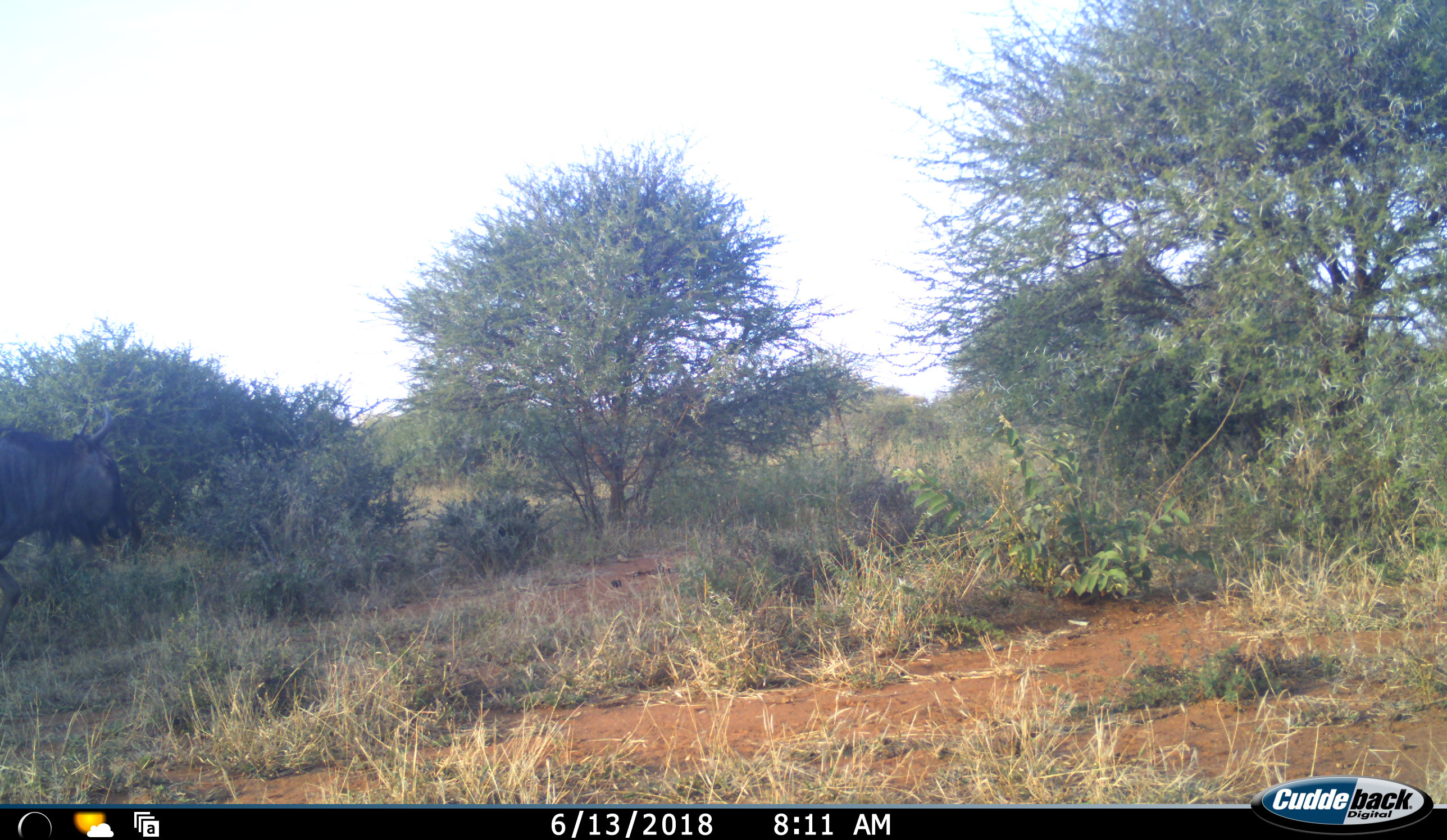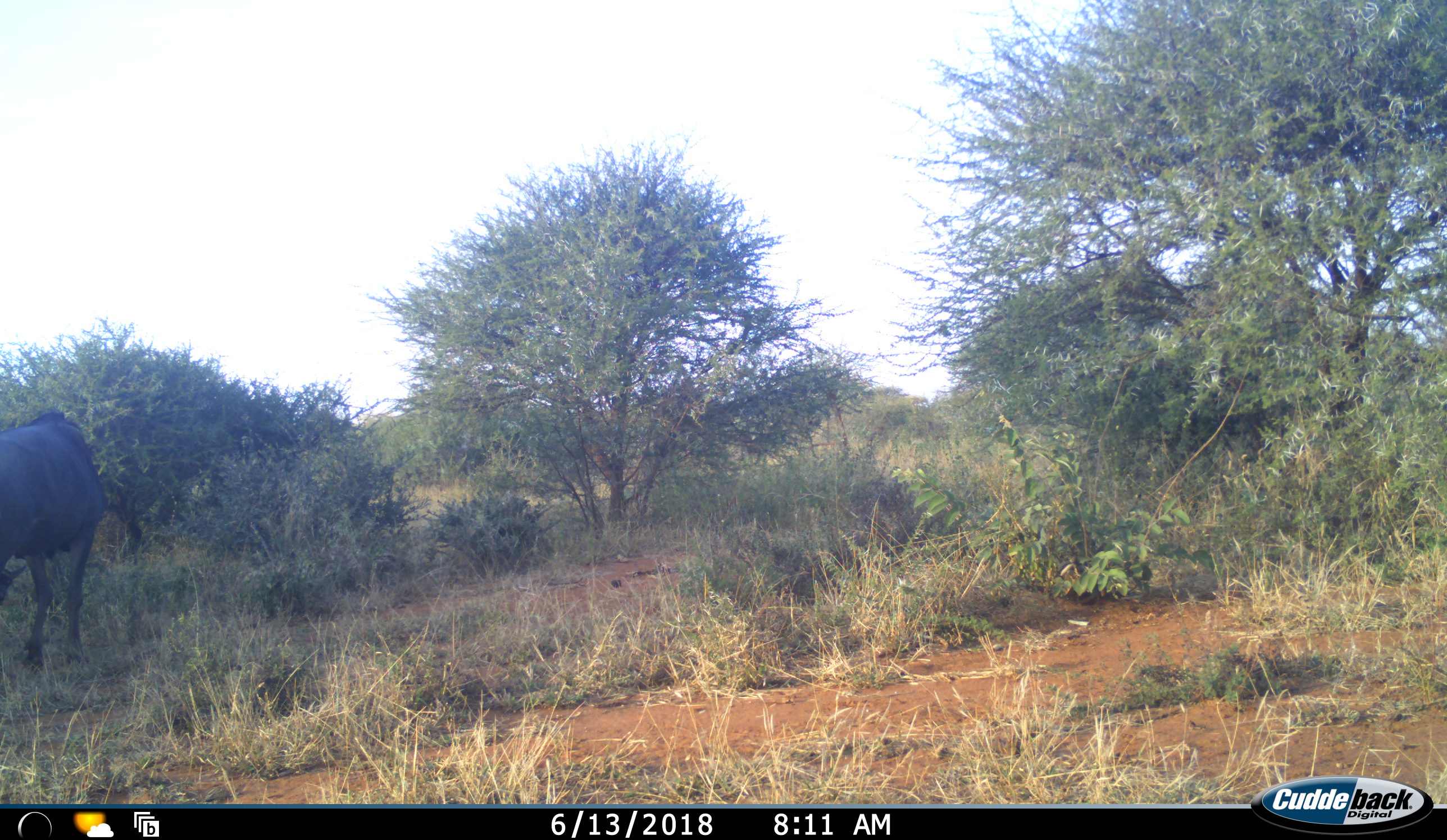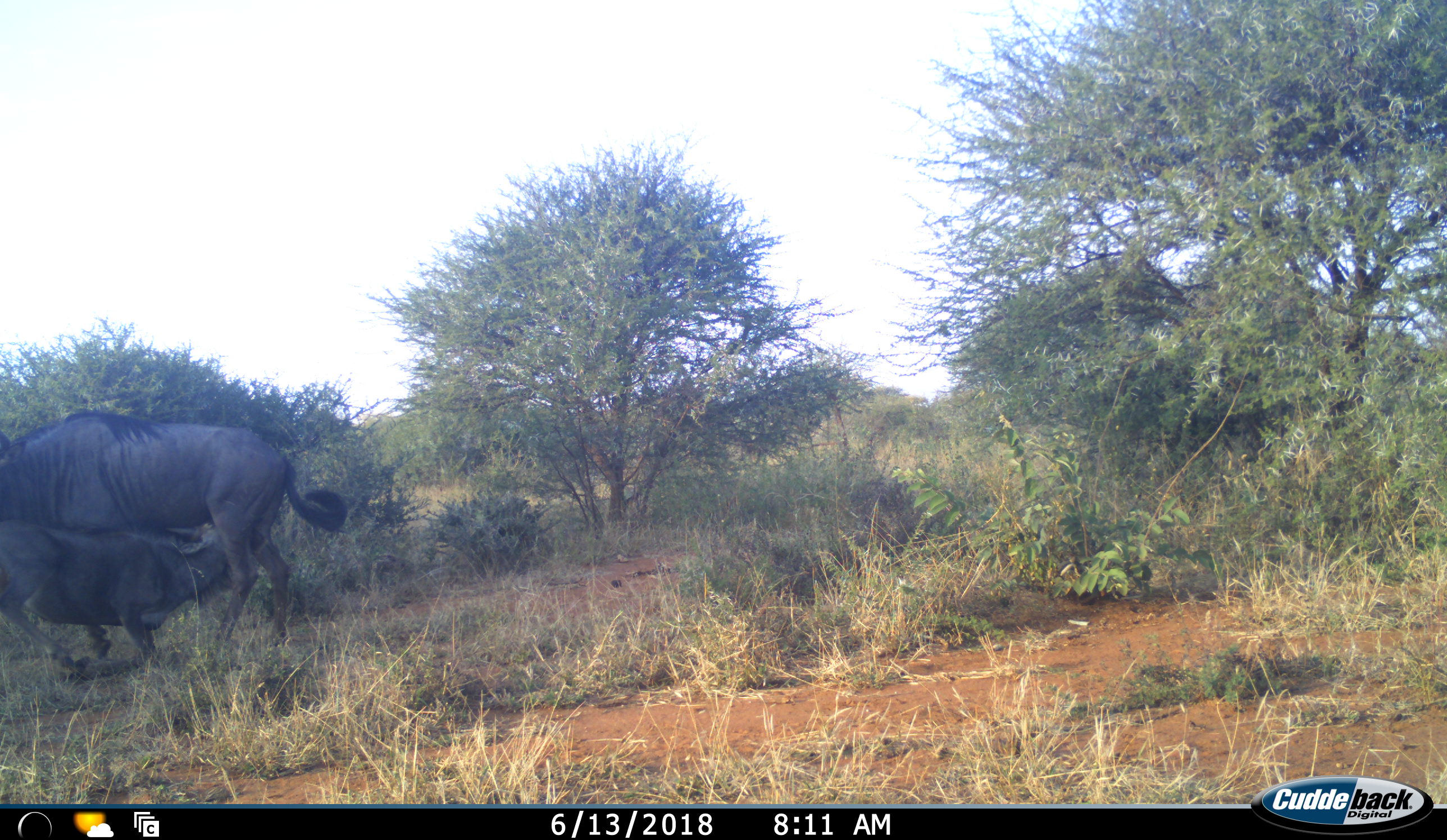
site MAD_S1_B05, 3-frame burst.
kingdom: Animalia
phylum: Chordata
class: Mammalia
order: Artiodactyla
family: Bovidae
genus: Connochaetes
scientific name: Connochaetes taurinus taurinus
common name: blue wildebeest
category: wildebeestblue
Wildebeestblue (blue wildebeest) (Connochaetes taurinus taurinus), count 2. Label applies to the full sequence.